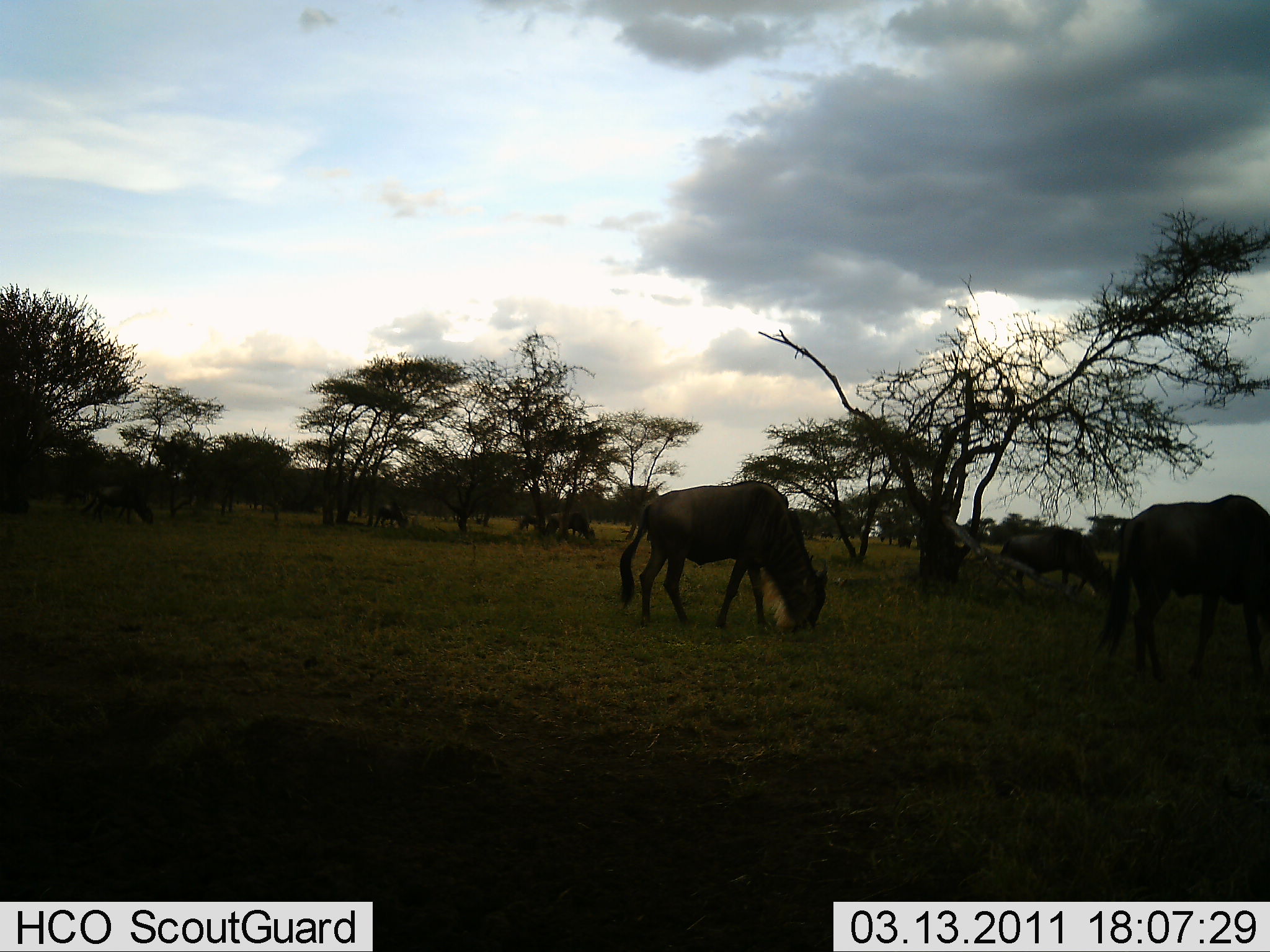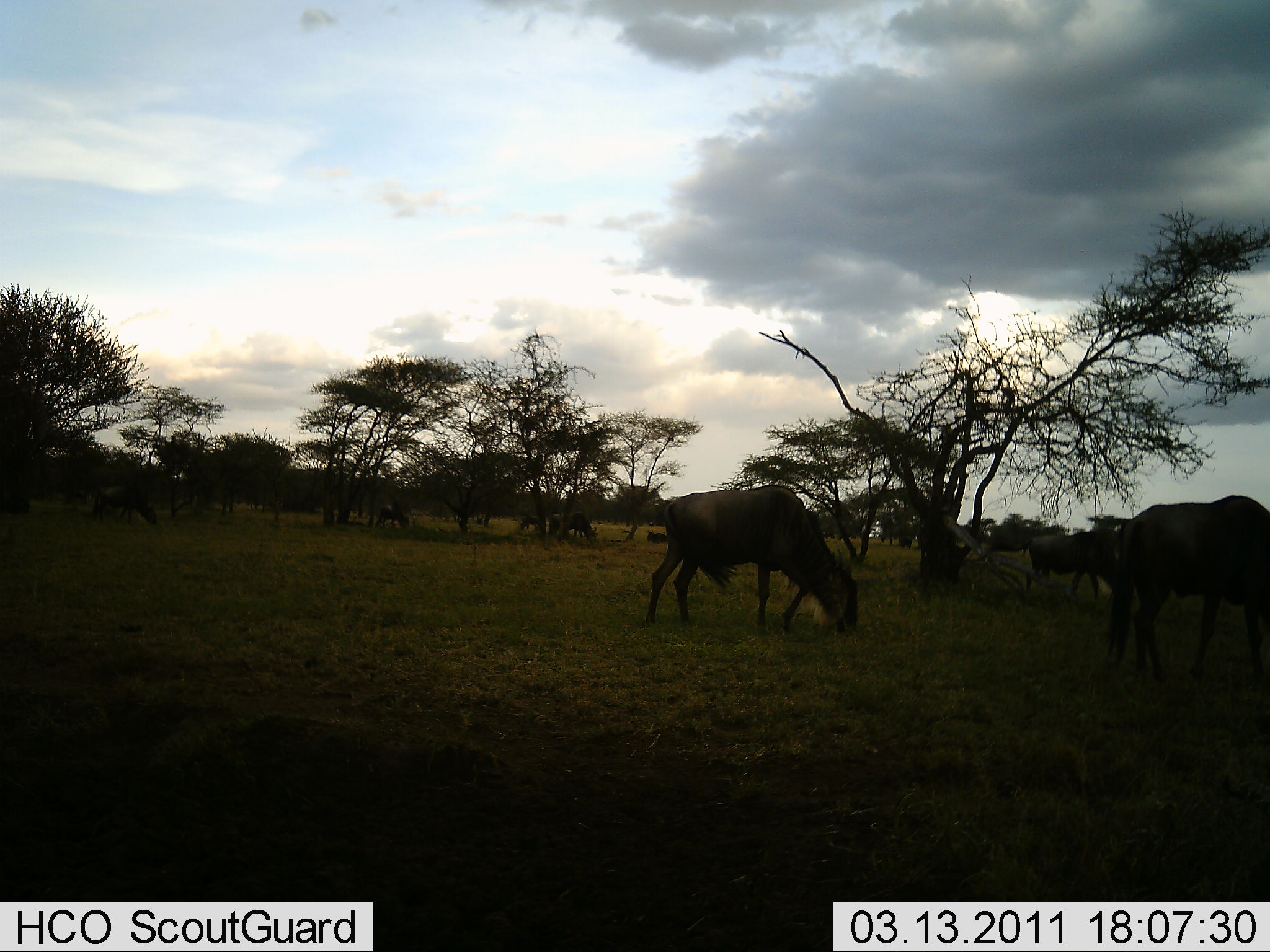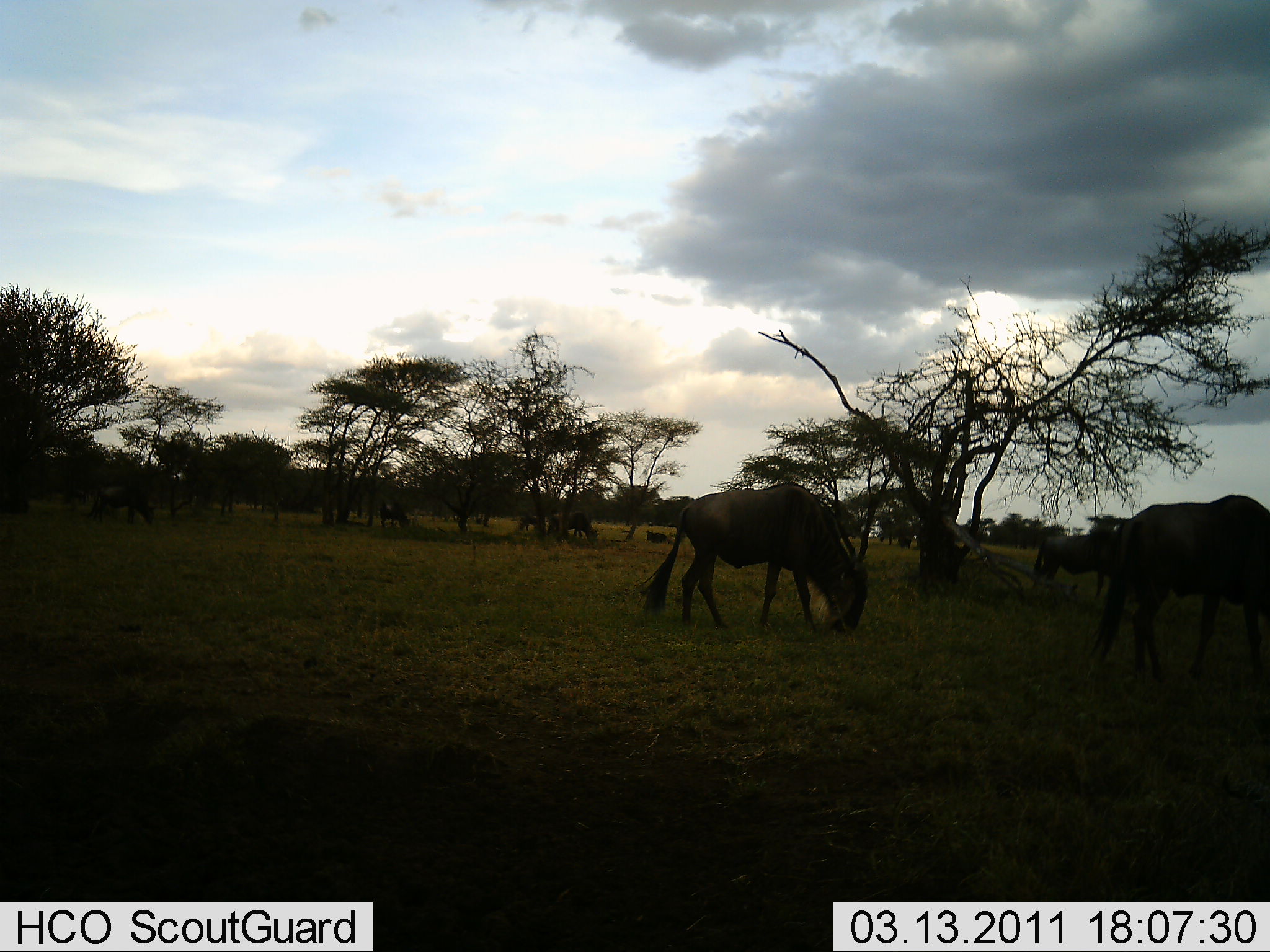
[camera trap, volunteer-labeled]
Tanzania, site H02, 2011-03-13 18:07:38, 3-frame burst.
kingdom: Animalia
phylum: Chordata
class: Mammalia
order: Artiodactyla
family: Bovidae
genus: Connochaetes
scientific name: Connochaetes taurinus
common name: blue wildebeest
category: wildebeest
Wildebeest (blue wildebeest) (Connochaetes taurinus), count 7. Behavior (volunteer vote fractions): standing 20%, resting 0%, moving 0%, interacting 0%. Young present (vote fraction): 0%. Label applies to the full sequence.